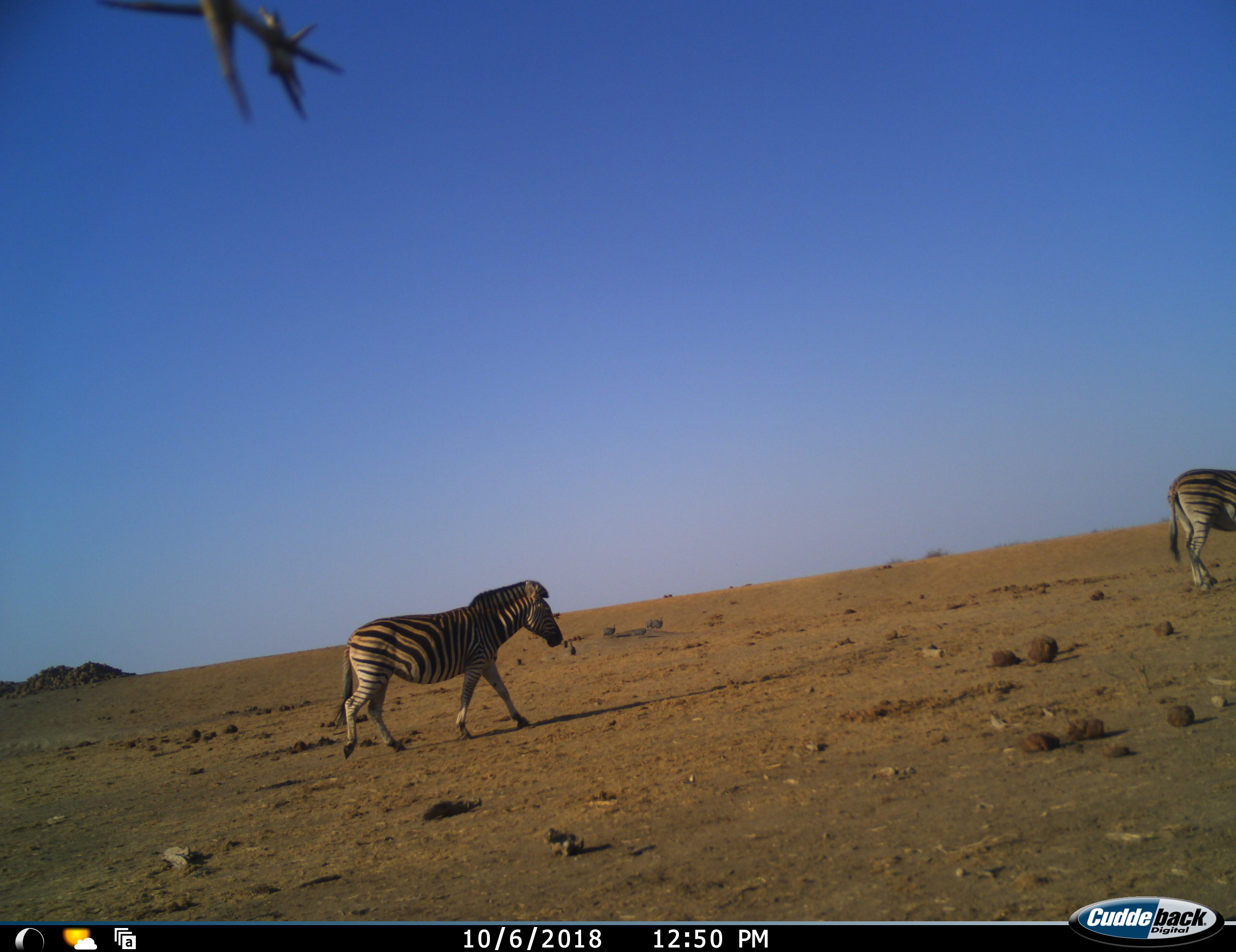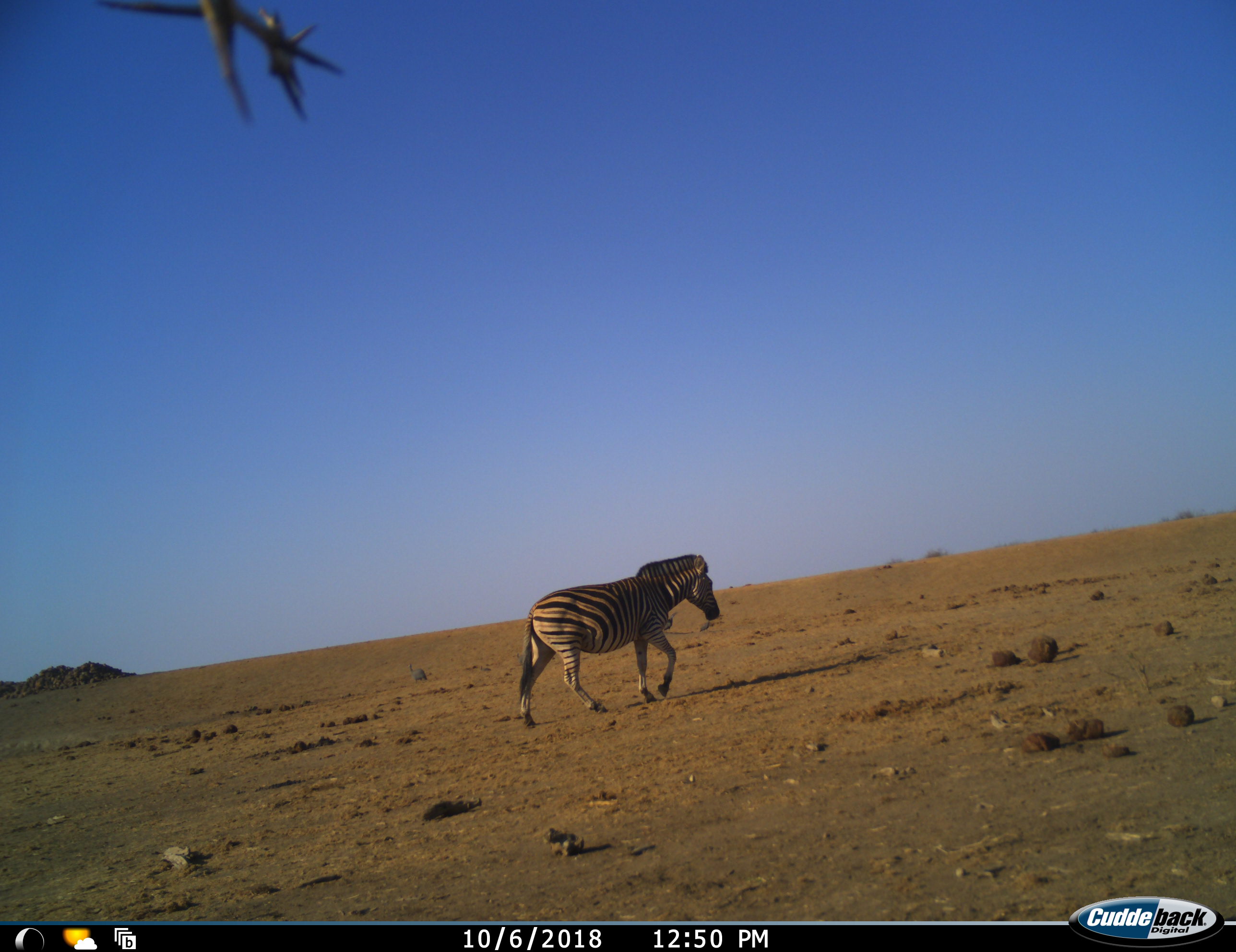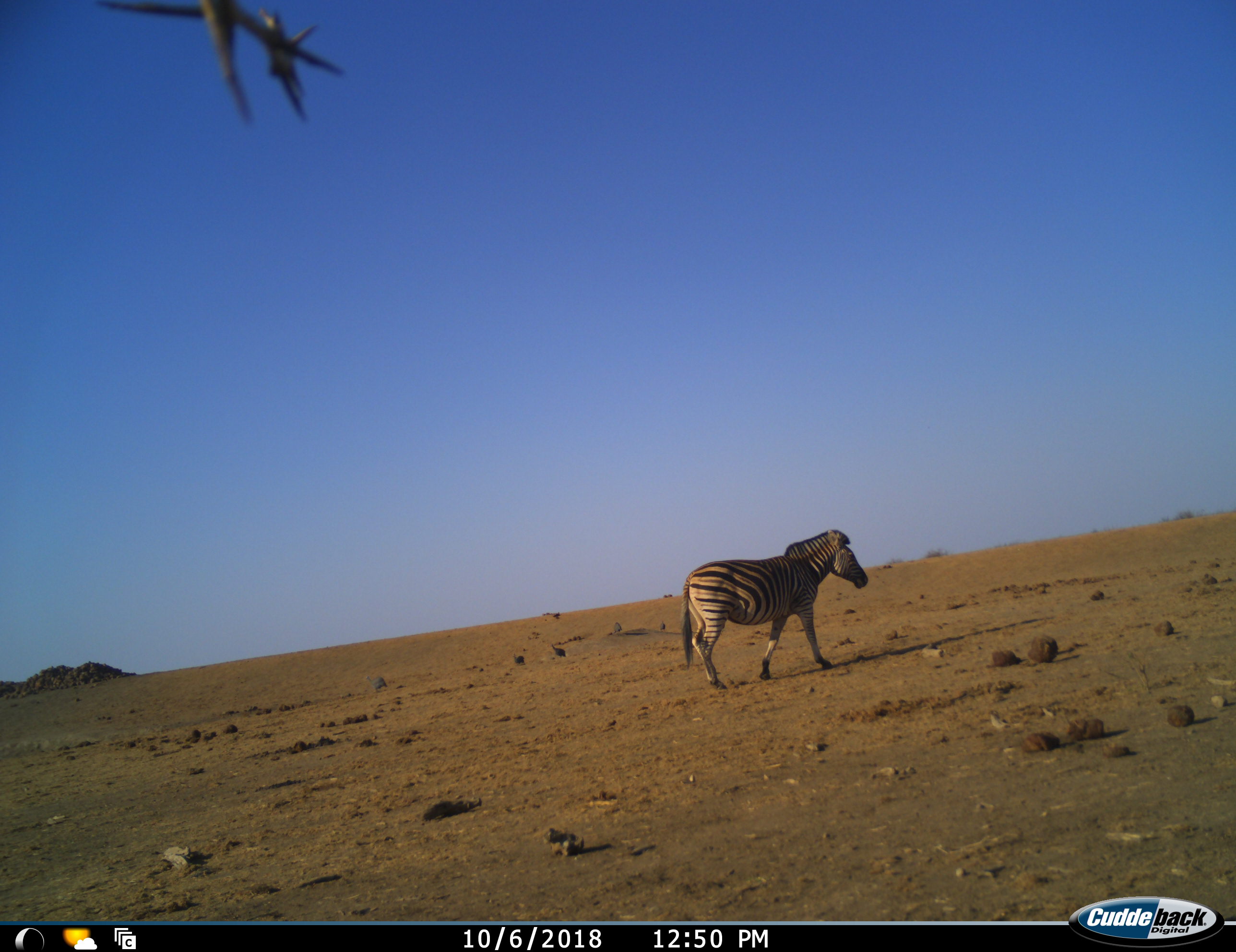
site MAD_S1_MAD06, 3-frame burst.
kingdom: Animalia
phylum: Chordata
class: Mammalia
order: Perissodactyla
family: Equidae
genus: Equus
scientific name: Equus quagga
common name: plains zebra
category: zebraplains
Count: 2.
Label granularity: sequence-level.